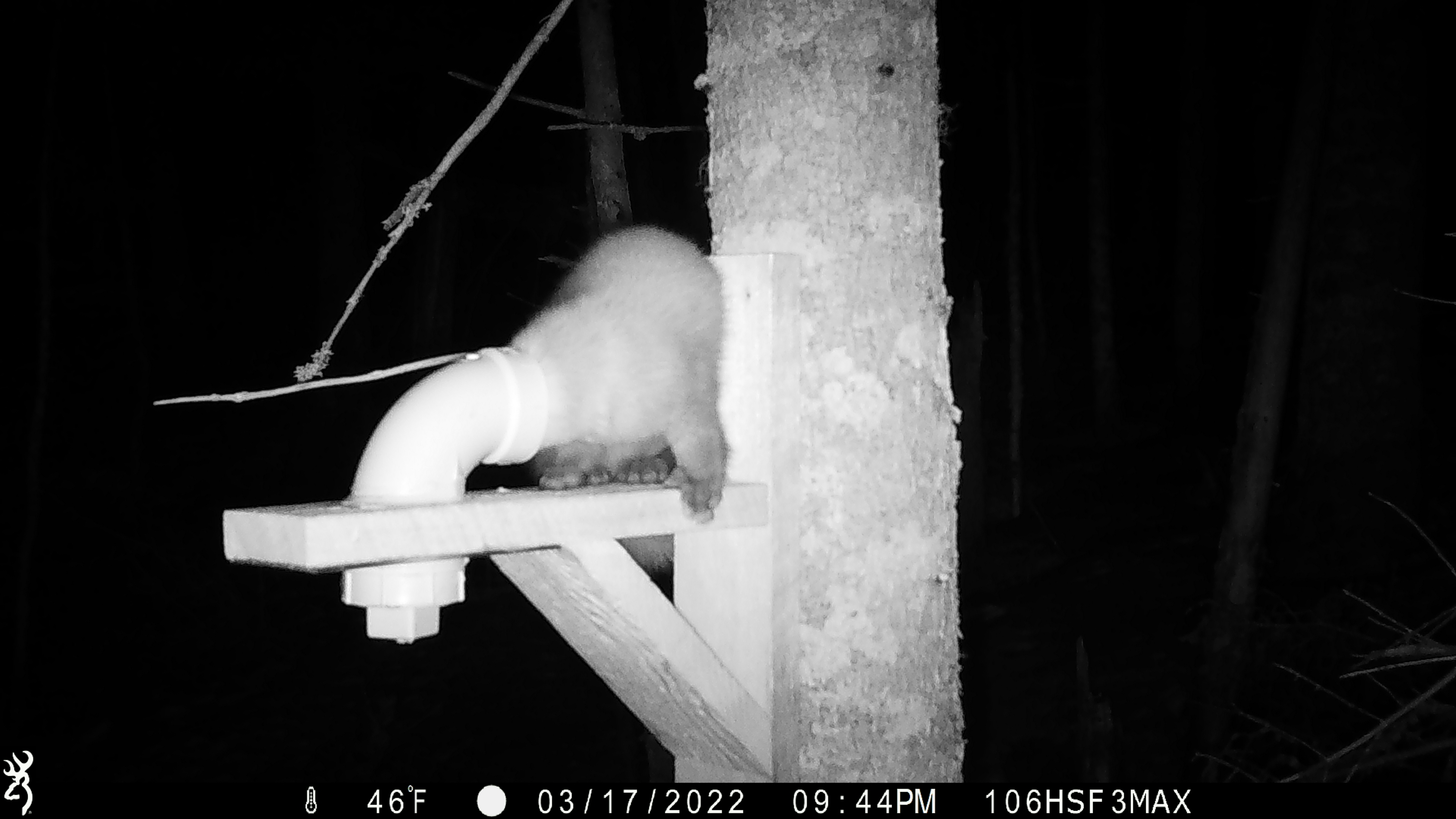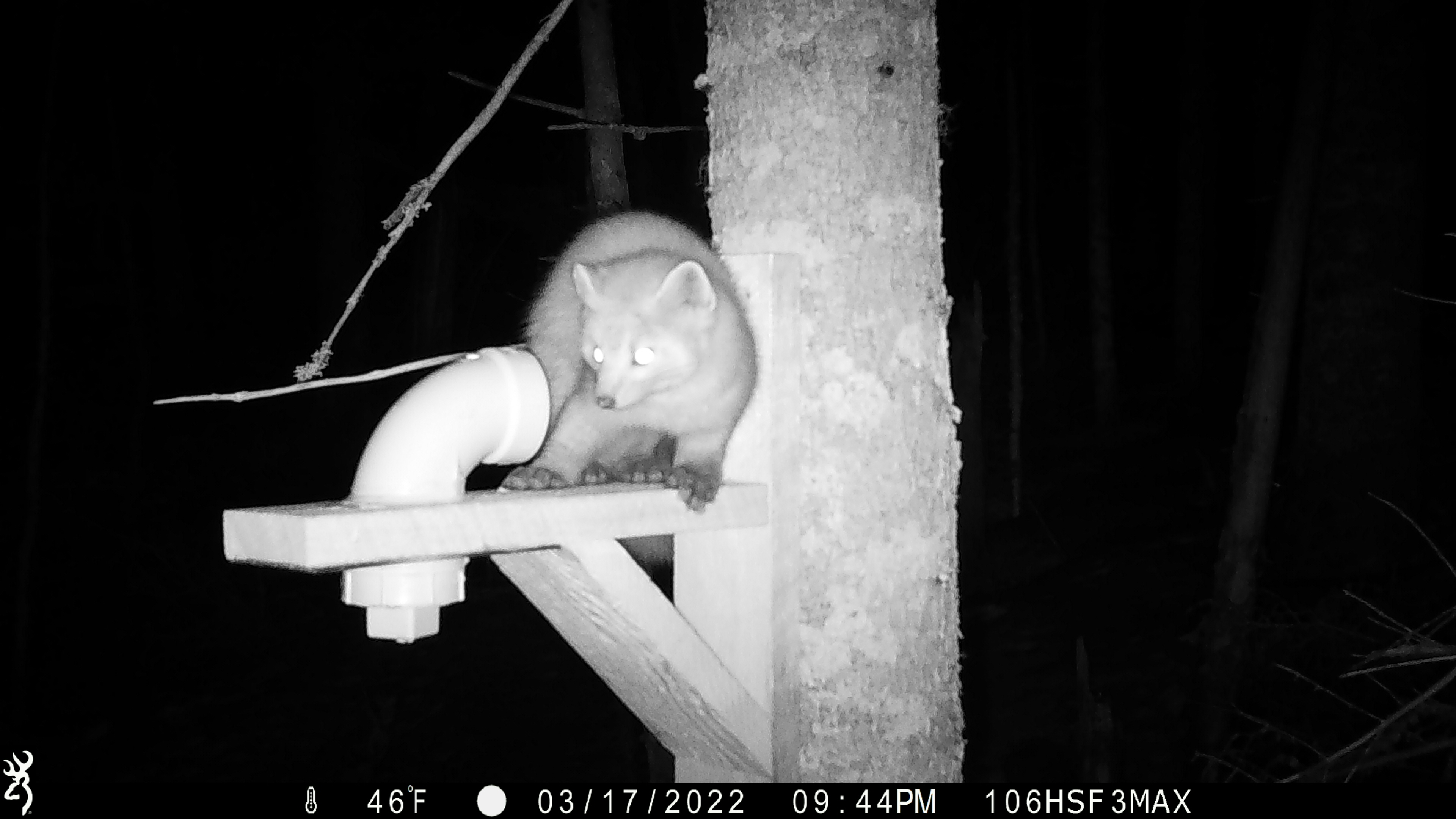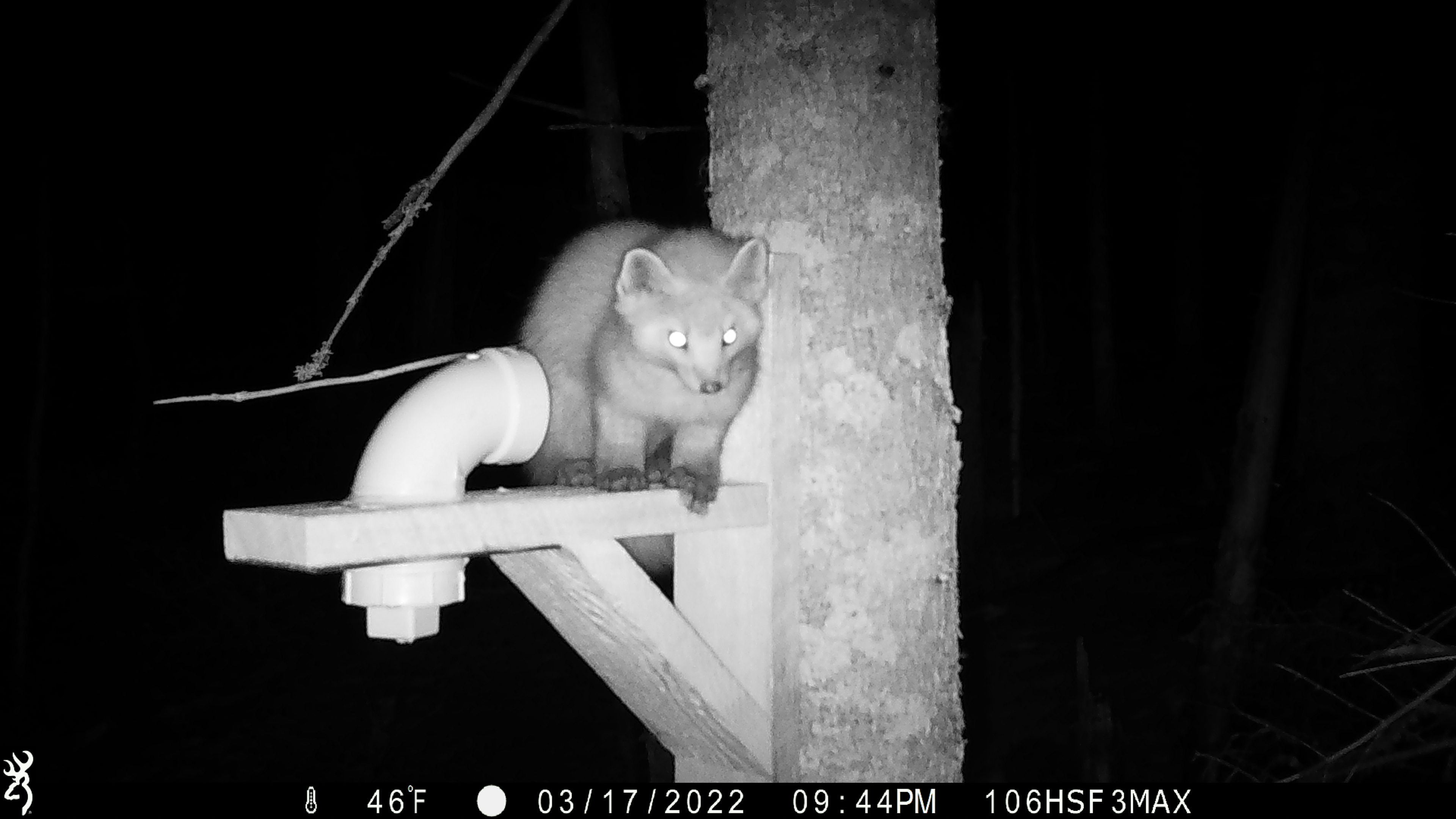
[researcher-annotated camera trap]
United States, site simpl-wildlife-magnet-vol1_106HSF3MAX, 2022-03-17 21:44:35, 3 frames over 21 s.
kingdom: Animalia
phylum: Chordata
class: Mammalia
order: Carnivora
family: Mustelidae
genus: Martes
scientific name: Martes americana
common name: american marten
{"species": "american marten (Martes americana)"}